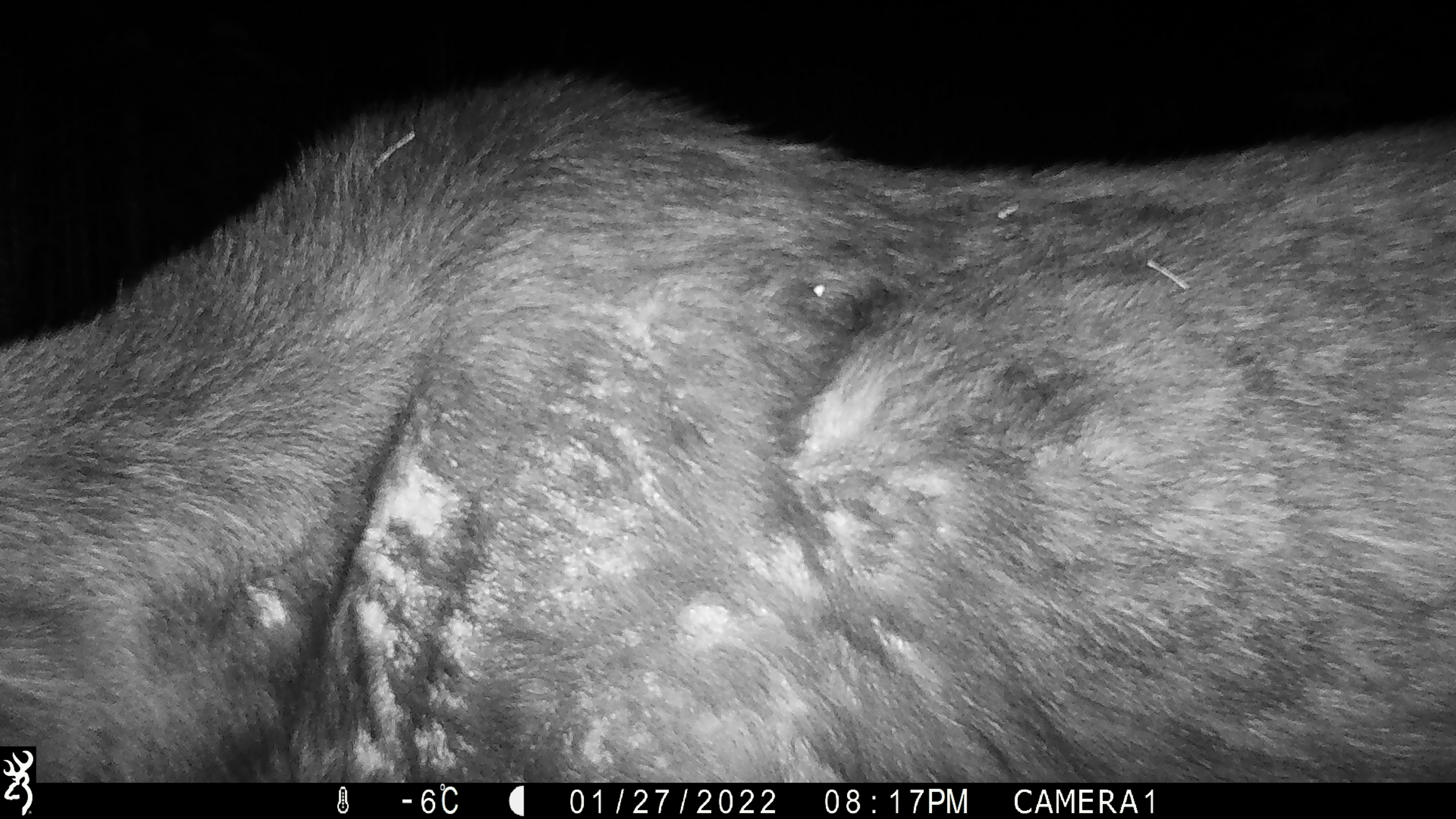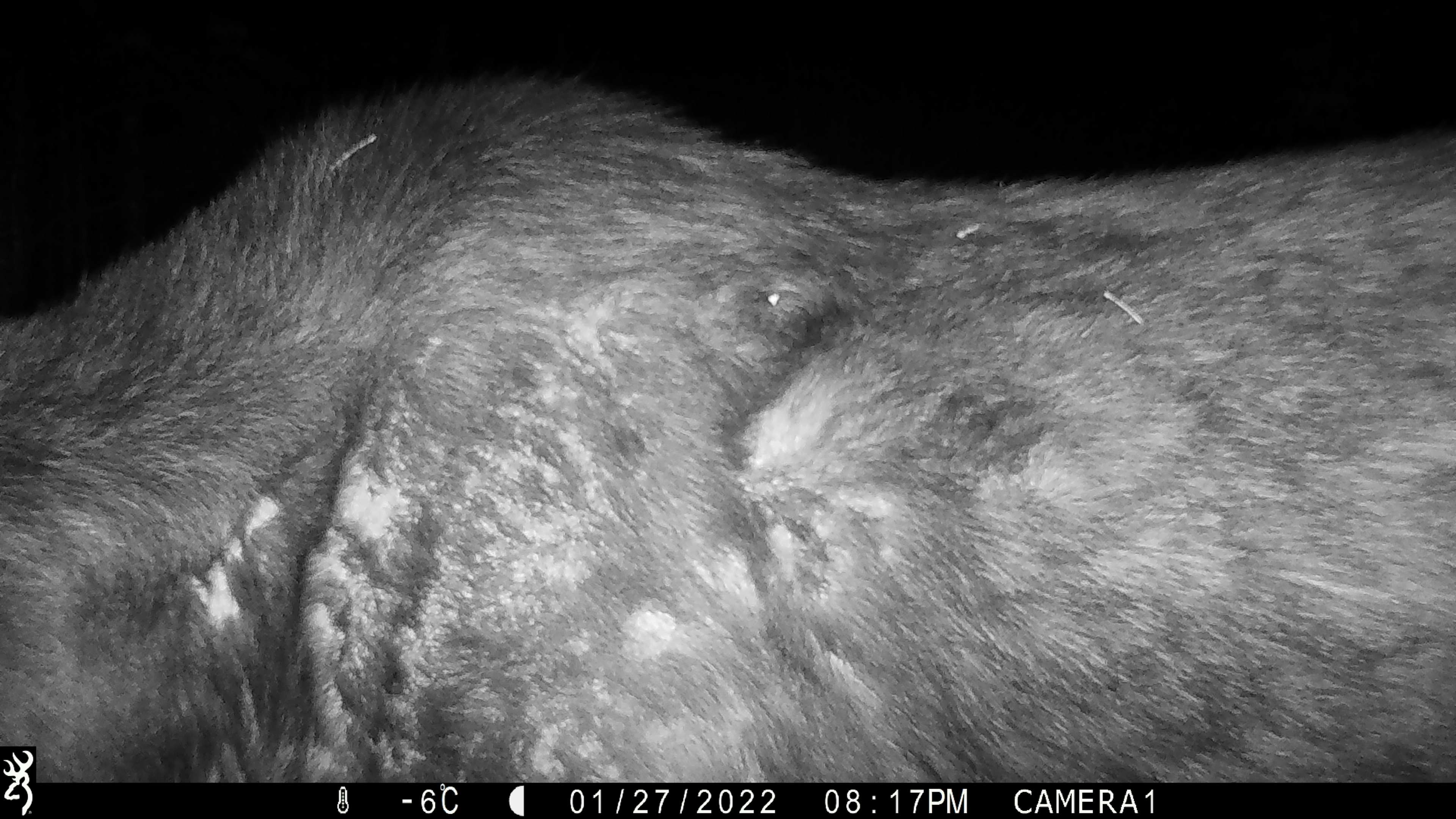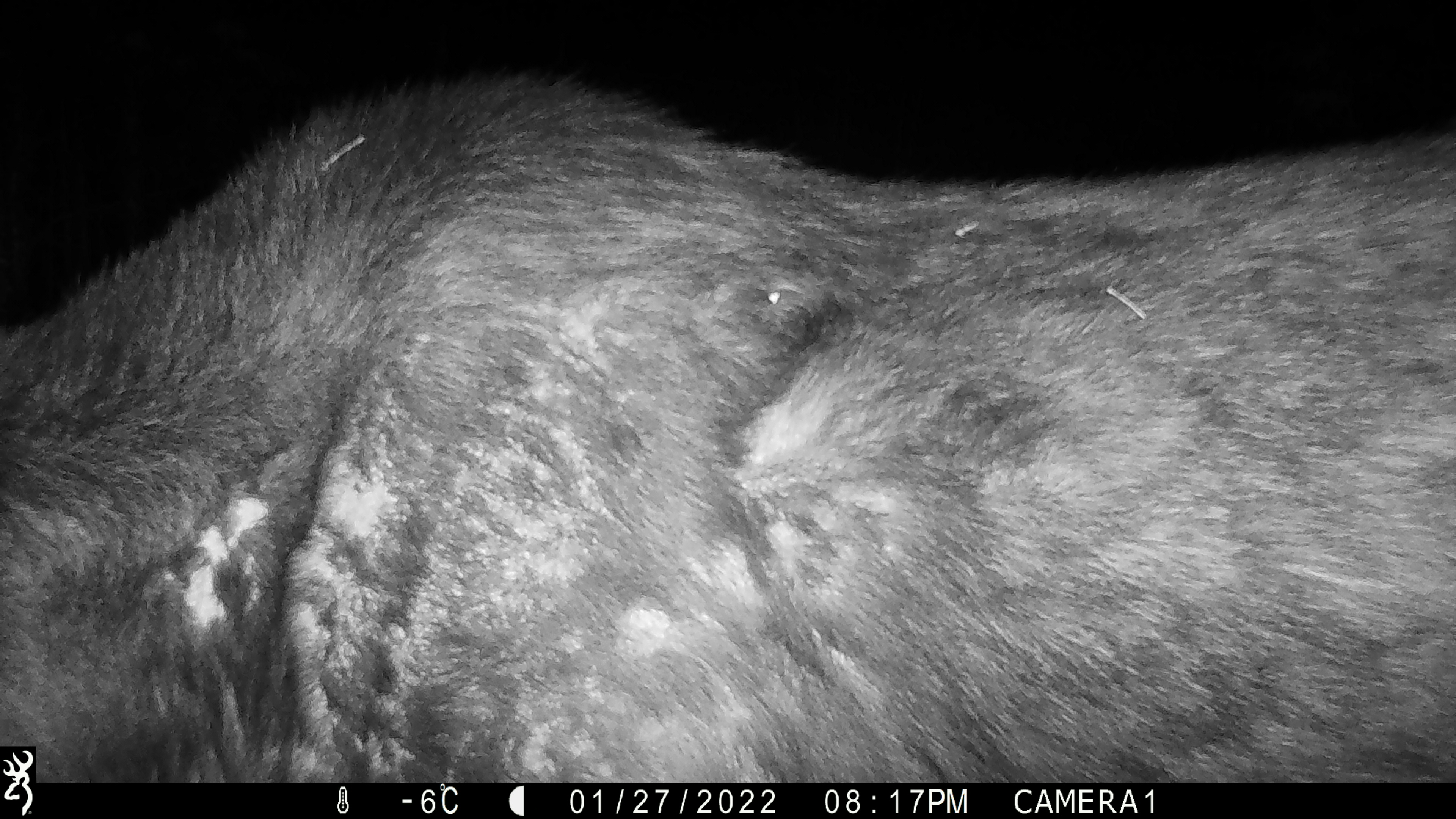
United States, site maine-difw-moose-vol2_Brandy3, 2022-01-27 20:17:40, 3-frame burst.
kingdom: Animalia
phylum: Chordata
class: Mammalia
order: Artiodactyla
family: Cervidae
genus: Alces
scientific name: Alces alces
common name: moose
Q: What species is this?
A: Moose (Alces alces).